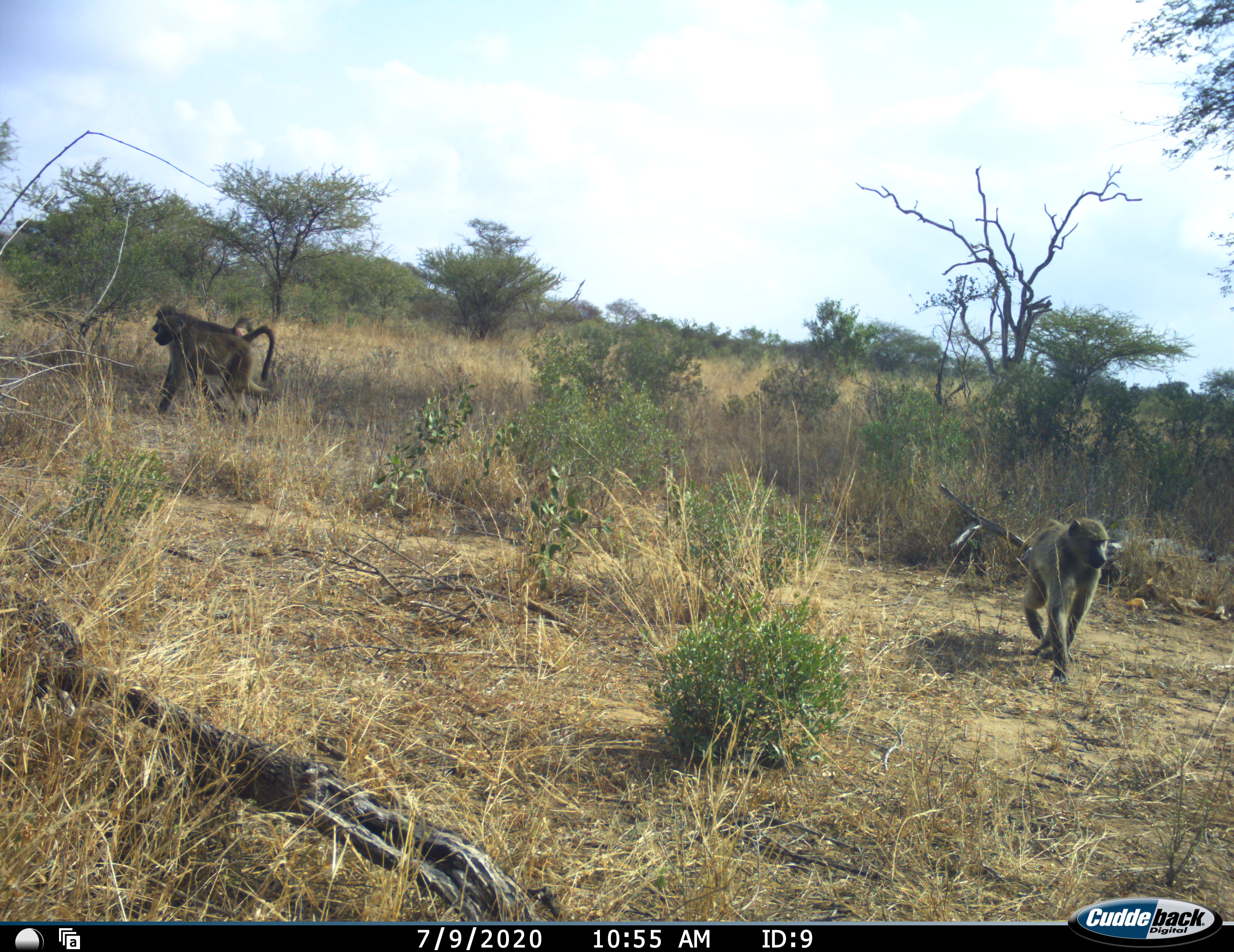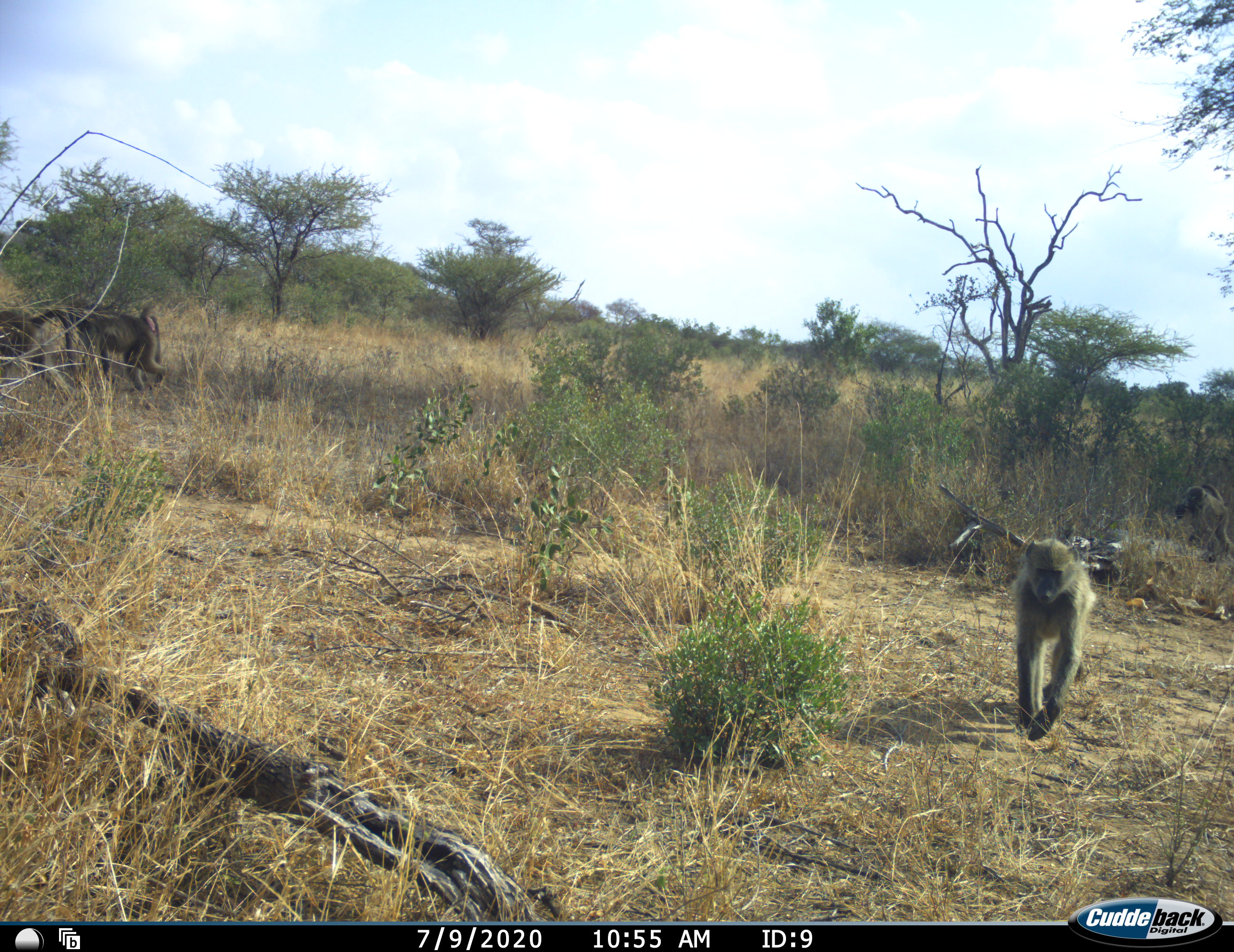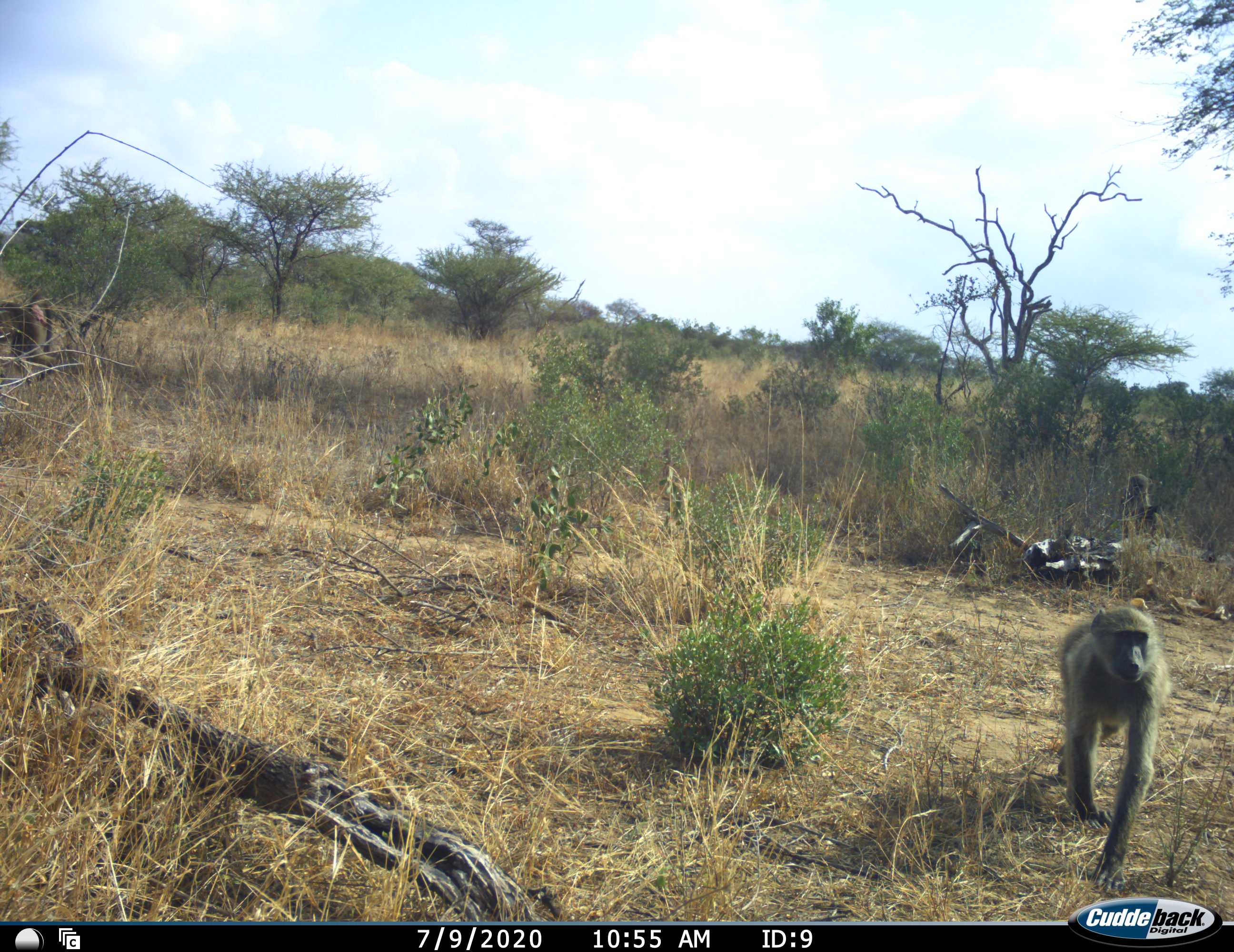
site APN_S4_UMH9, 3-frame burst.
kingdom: Animalia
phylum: Chordata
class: Mammalia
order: Primates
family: Cercopithecidae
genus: Papio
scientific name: Papio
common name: baboon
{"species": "baboon (Papio)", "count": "5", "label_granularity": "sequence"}